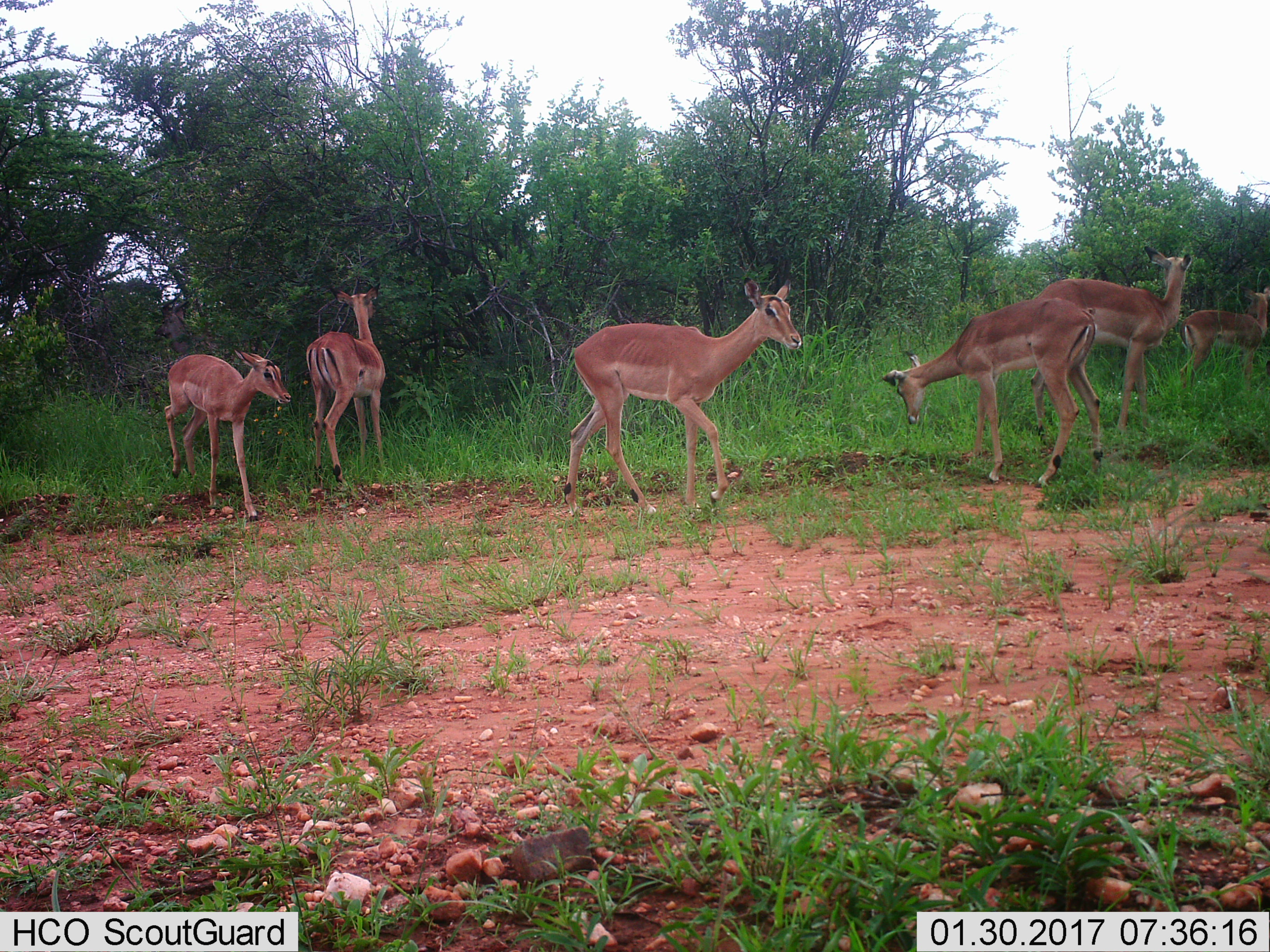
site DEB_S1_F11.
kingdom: Animalia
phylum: Chordata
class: Mammalia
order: Artiodactyla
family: Bovidae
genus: Aepyceros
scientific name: Aepyceros melampus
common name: impala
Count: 6.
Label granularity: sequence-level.